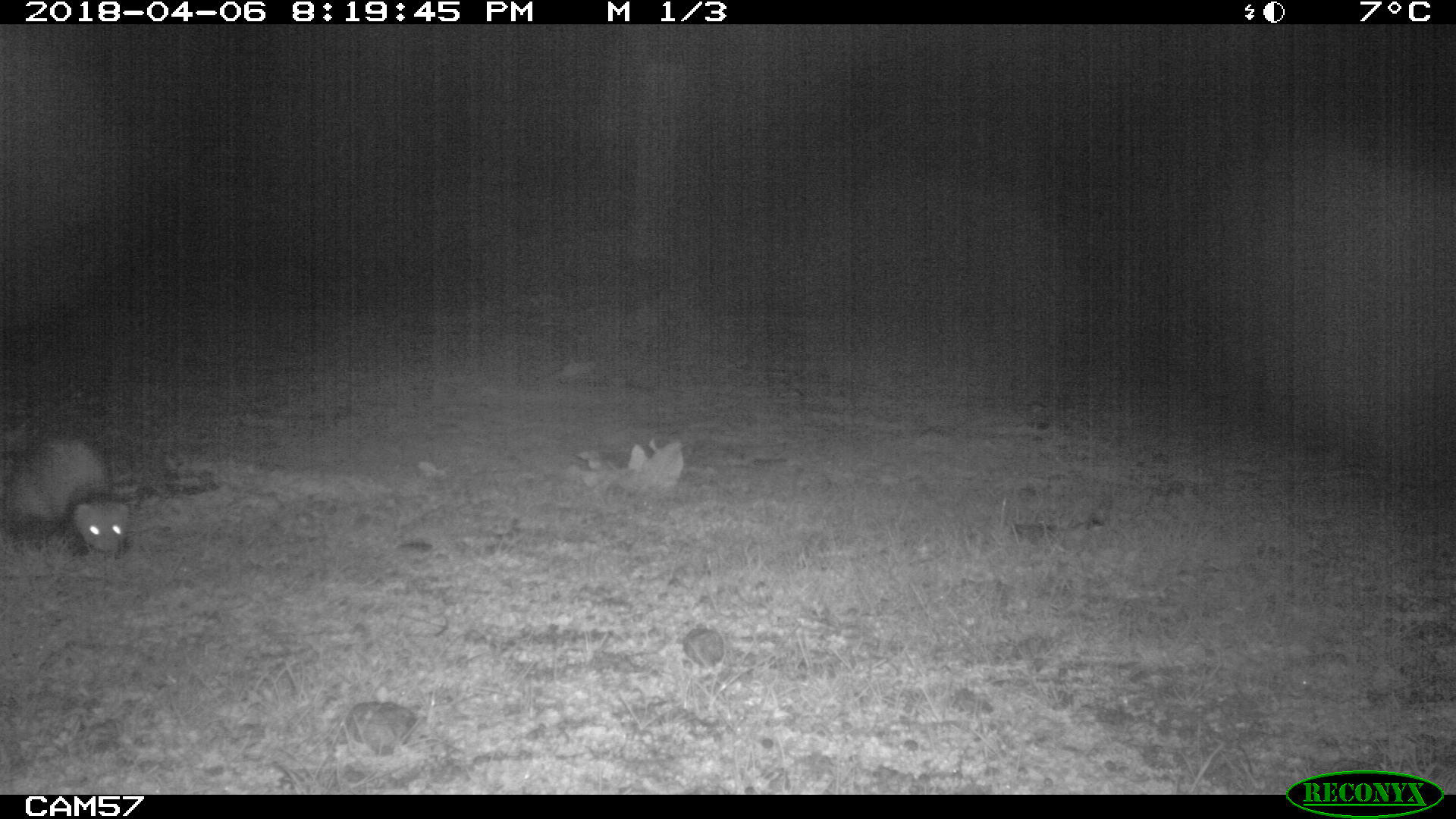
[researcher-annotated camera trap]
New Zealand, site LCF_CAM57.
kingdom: Animalia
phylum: Chordata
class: Mammalia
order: Carnivora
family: Mustelidae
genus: Mustela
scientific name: Mustela furo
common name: ferret